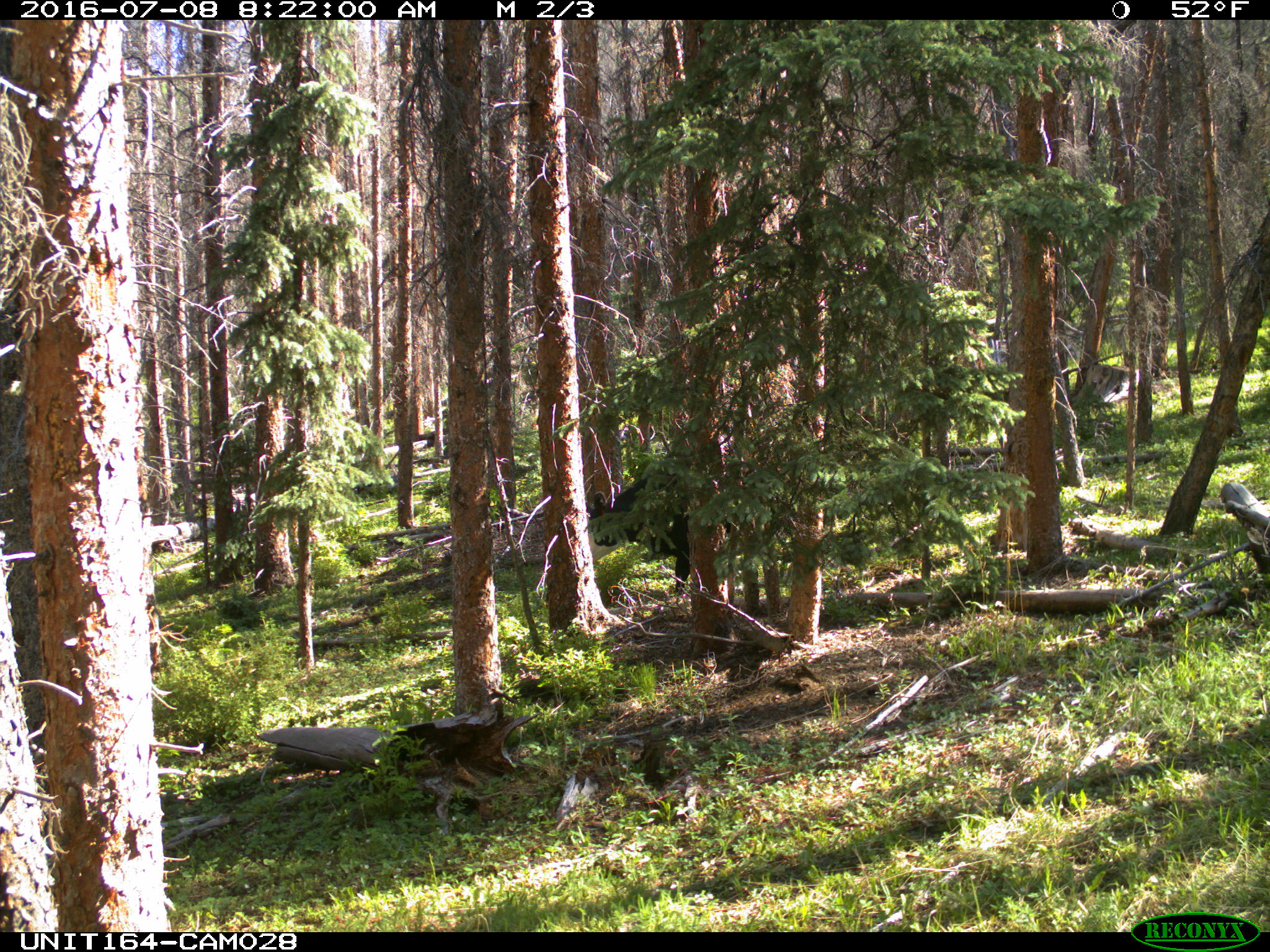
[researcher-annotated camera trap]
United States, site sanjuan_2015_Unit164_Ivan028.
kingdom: Animalia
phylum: Chordata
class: Mammalia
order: Artiodactyla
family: Bovidae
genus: Bos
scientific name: Bos taurus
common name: domestic cow